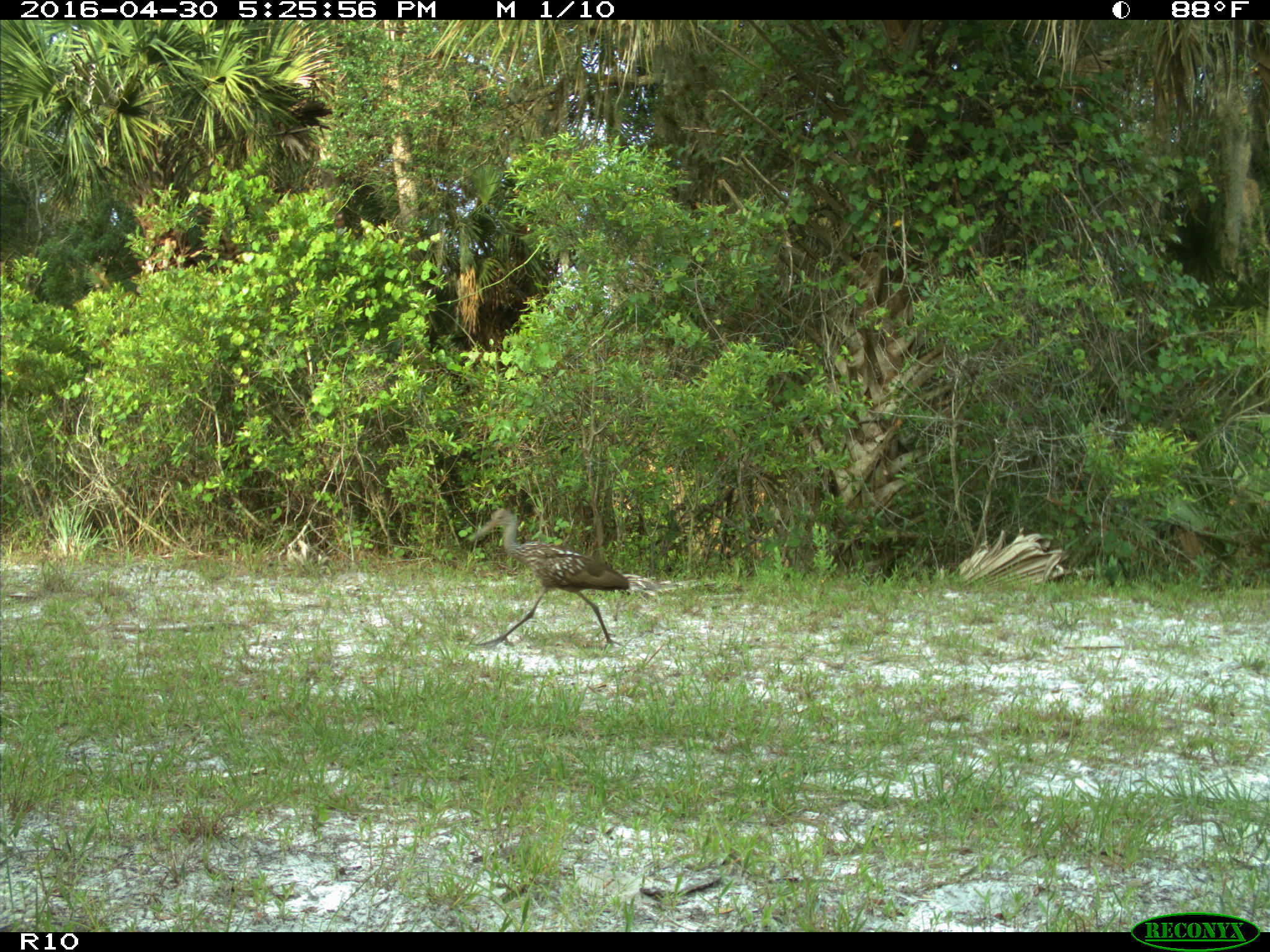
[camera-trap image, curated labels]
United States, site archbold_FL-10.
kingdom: Animalia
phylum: Chordata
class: Aves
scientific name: Aves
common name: birds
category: unidentified bird